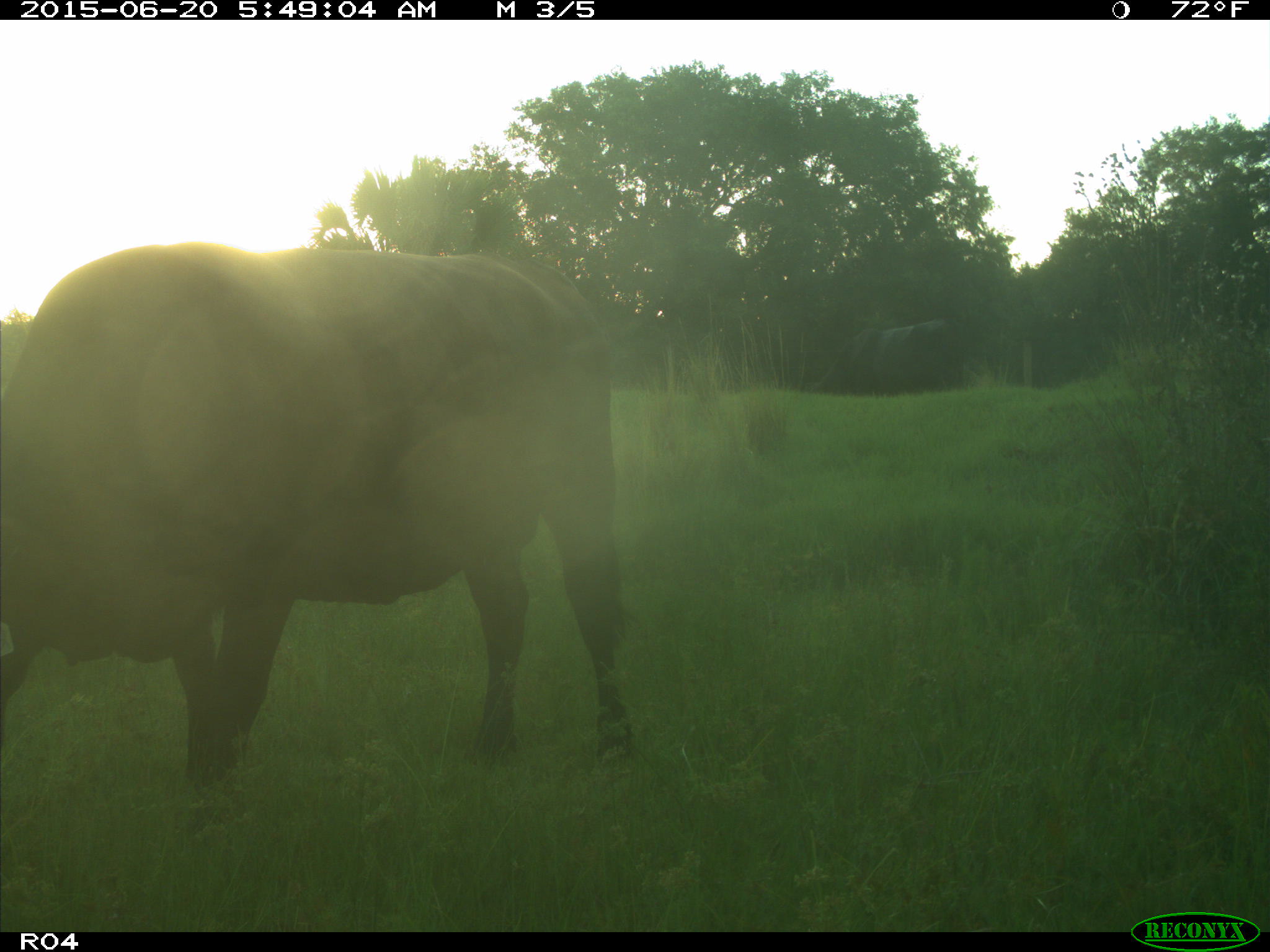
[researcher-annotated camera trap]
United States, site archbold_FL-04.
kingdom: Animalia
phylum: Chordata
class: Mammalia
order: Artiodactyla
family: Bovidae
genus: Bos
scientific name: Bos taurus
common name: domestic cow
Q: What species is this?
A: Bos taurus (domestic cow).